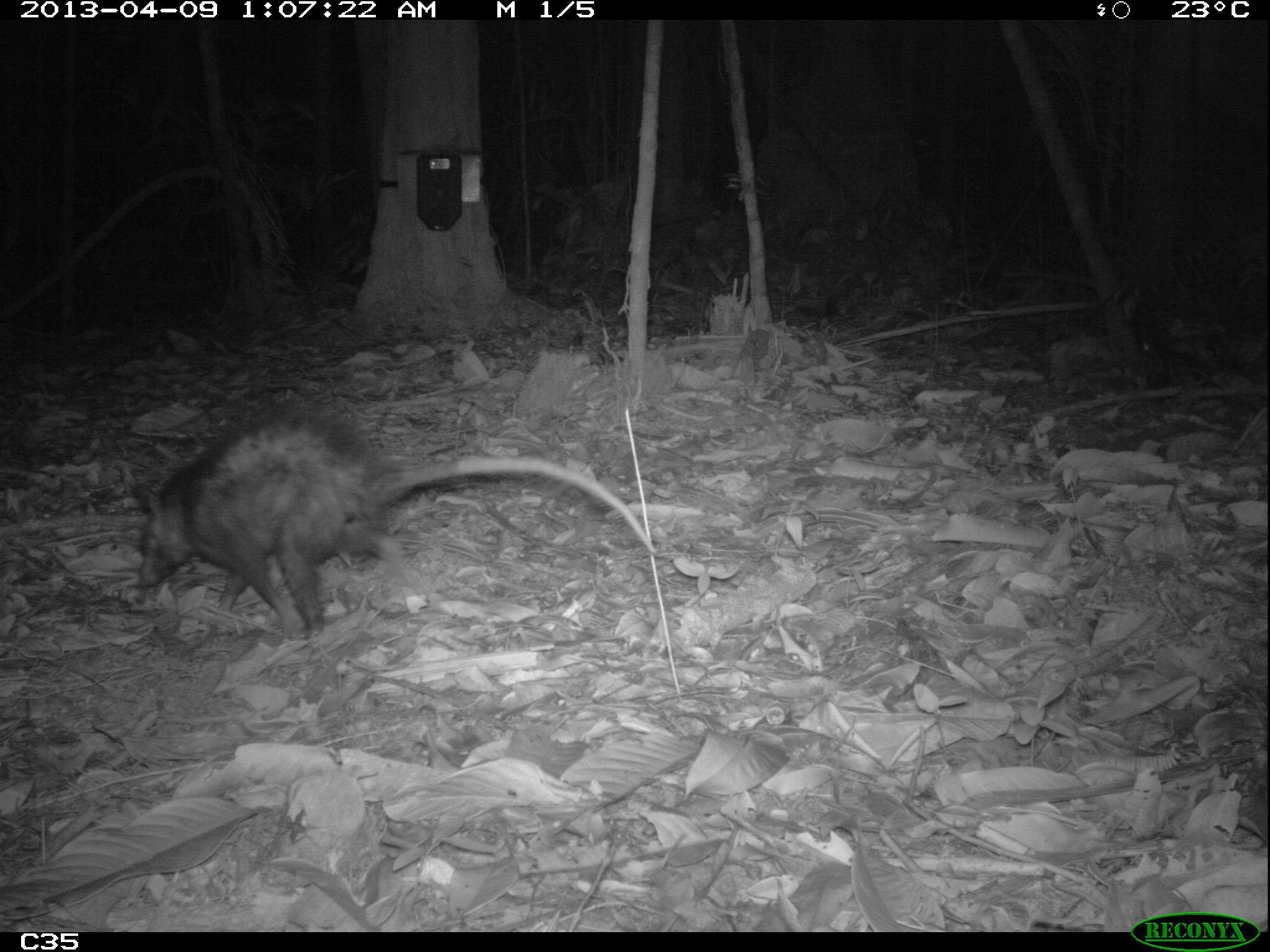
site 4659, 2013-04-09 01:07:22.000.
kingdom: Animalia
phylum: Chordata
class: Mammalia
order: Didelphimorphia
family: Didelphidae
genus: Didelphis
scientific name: Didelphis imperfecta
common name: guianan white-eared opossum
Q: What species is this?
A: Didelphis imperfecta (guianan white-eared opossum).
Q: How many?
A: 1.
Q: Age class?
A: Adult.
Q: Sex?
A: Female.